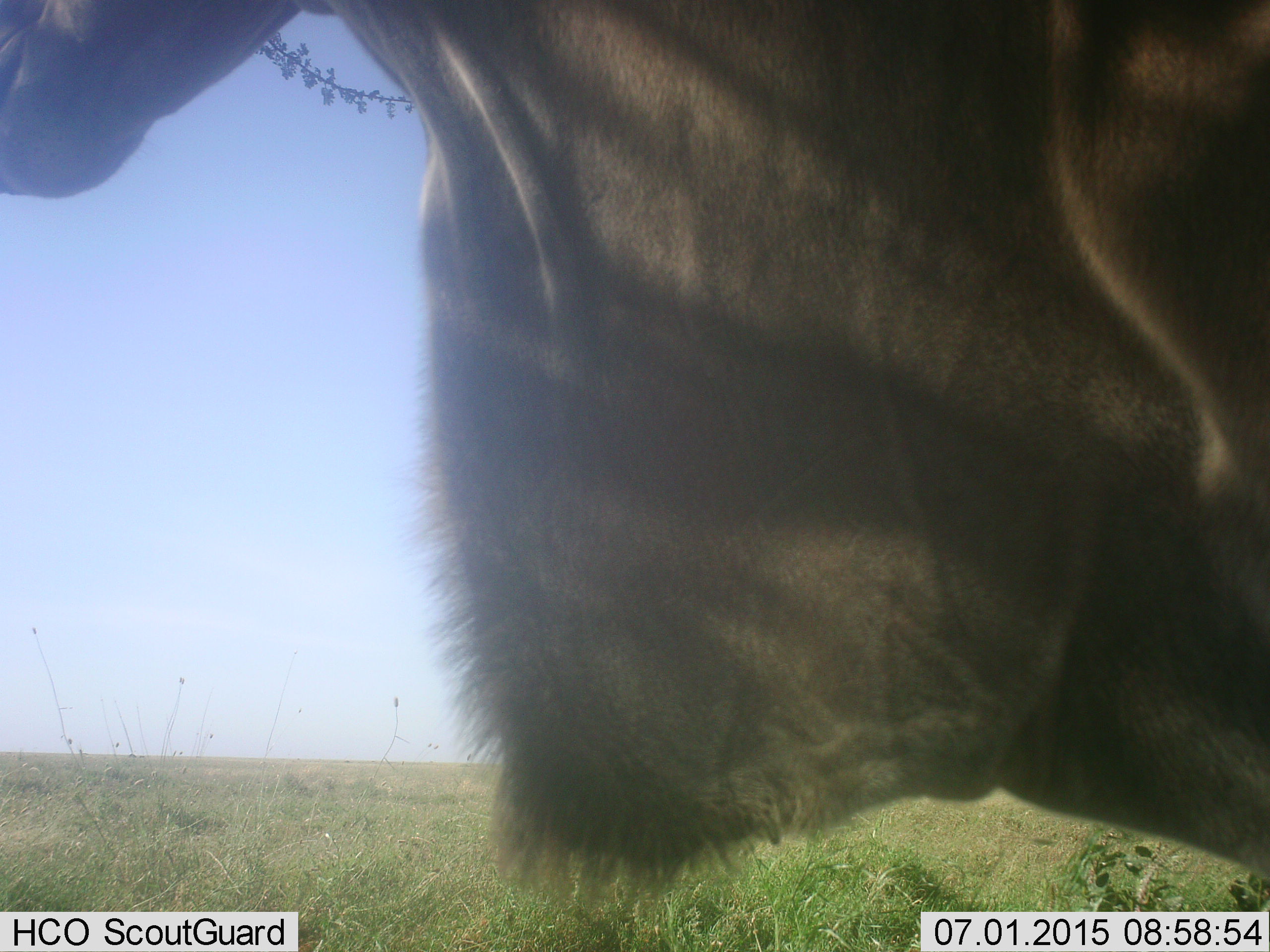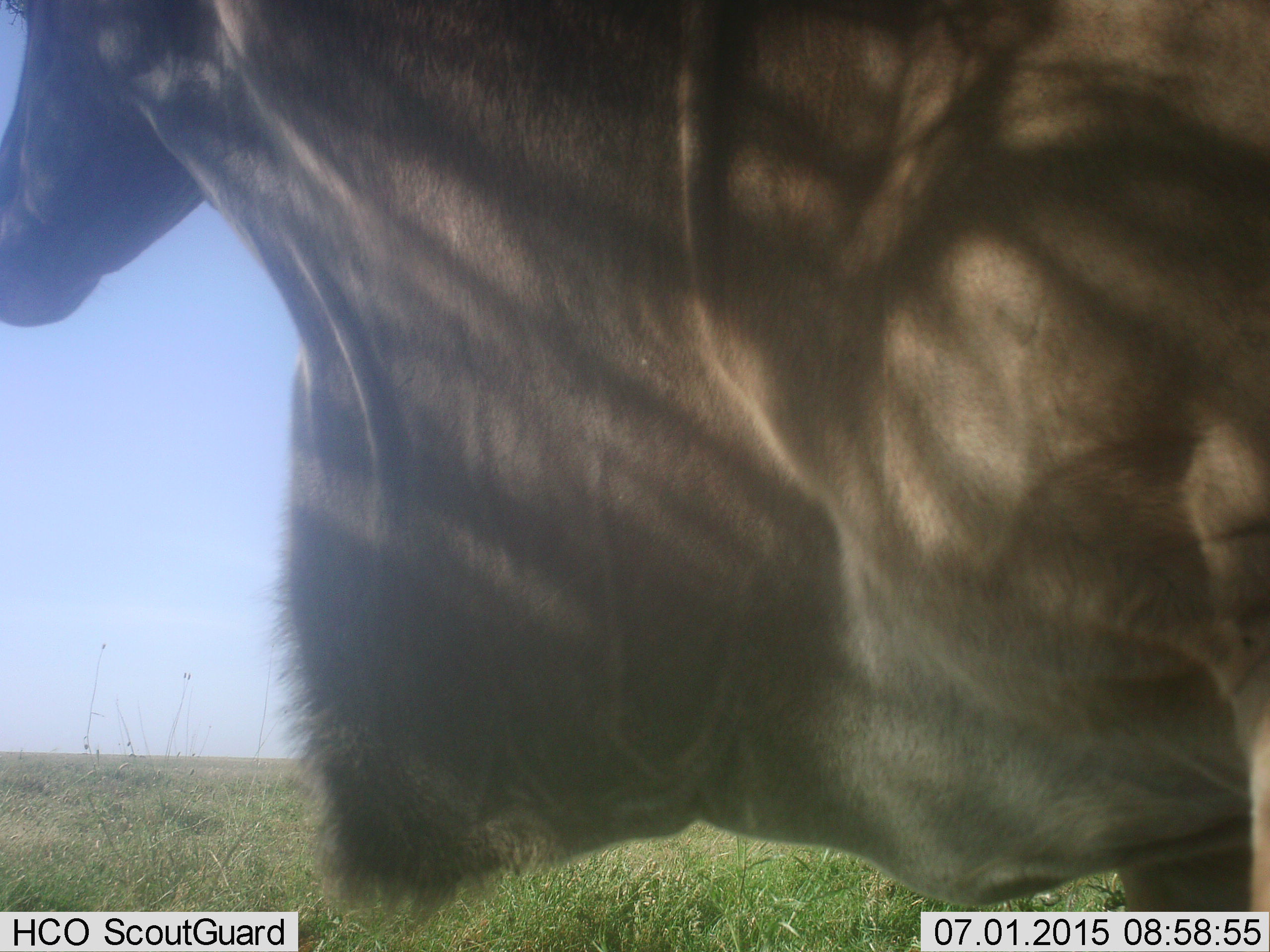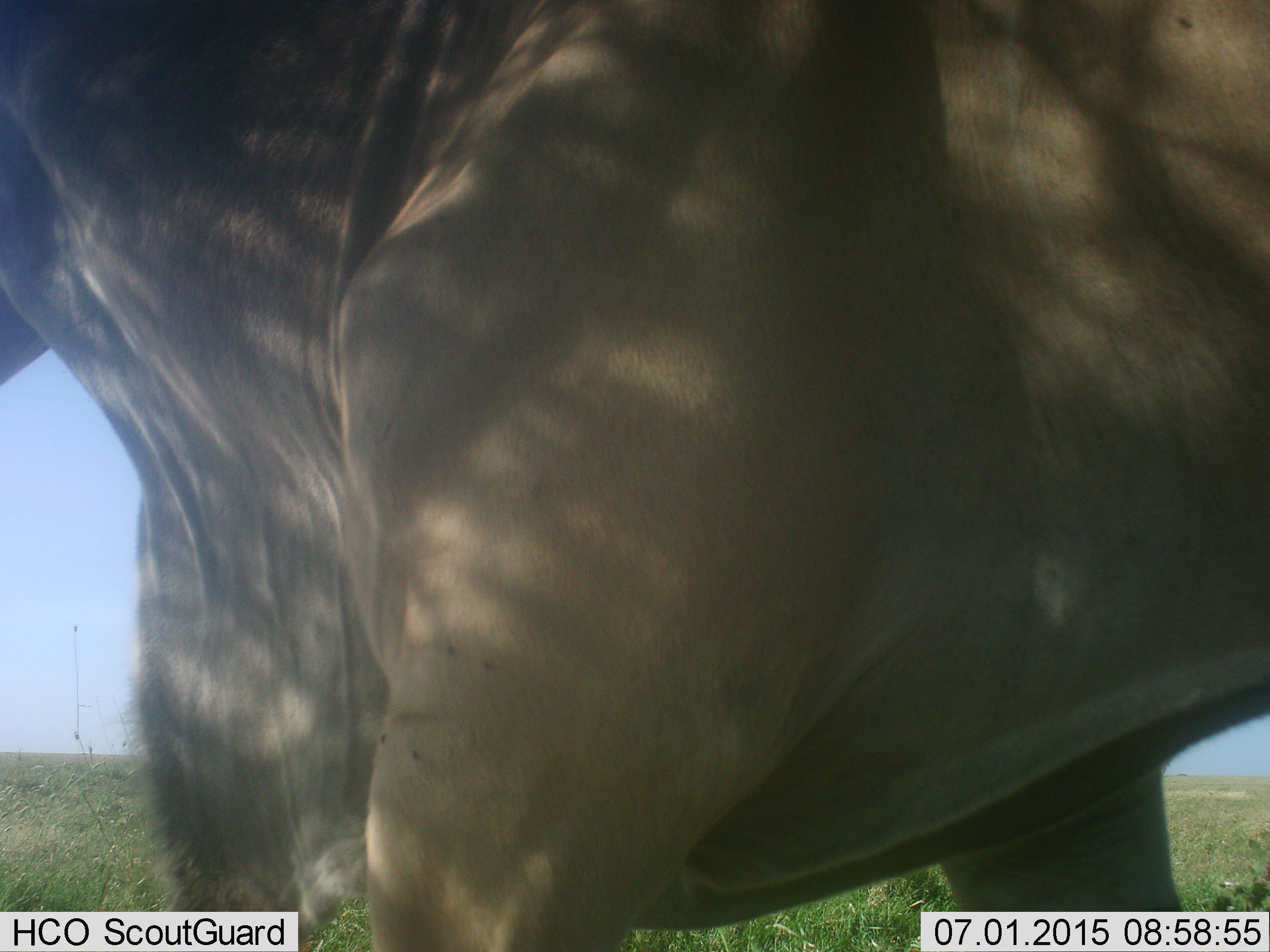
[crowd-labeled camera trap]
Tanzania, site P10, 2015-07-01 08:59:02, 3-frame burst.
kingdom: Animalia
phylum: Chordata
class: Mammalia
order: Artiodactyla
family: Bovidae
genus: Tragelaphus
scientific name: Tragelaphus oryx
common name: eland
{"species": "eland (Tragelaphus oryx)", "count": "1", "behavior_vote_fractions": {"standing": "50%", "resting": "0%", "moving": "50%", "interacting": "0%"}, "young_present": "0%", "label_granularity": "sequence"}